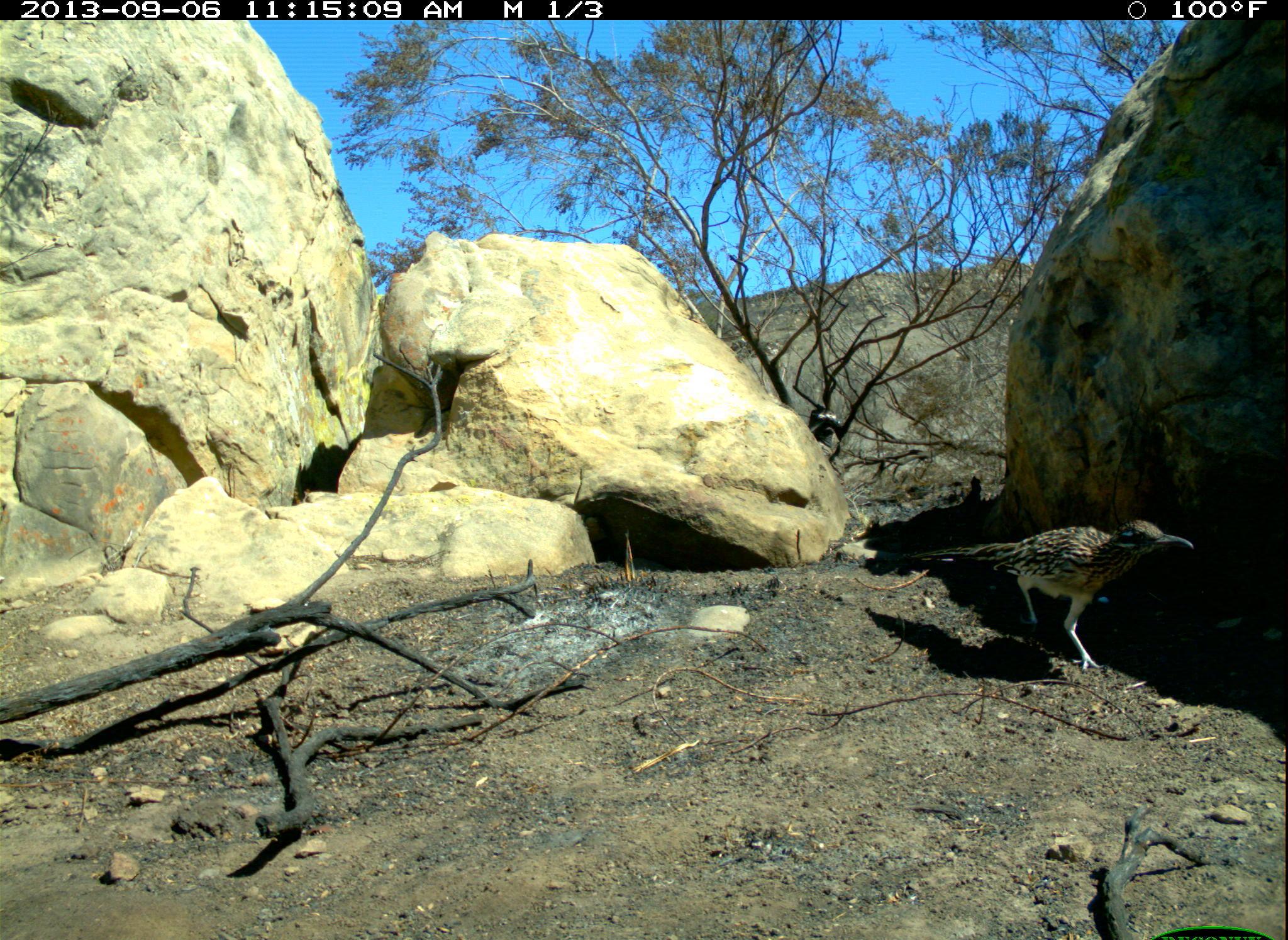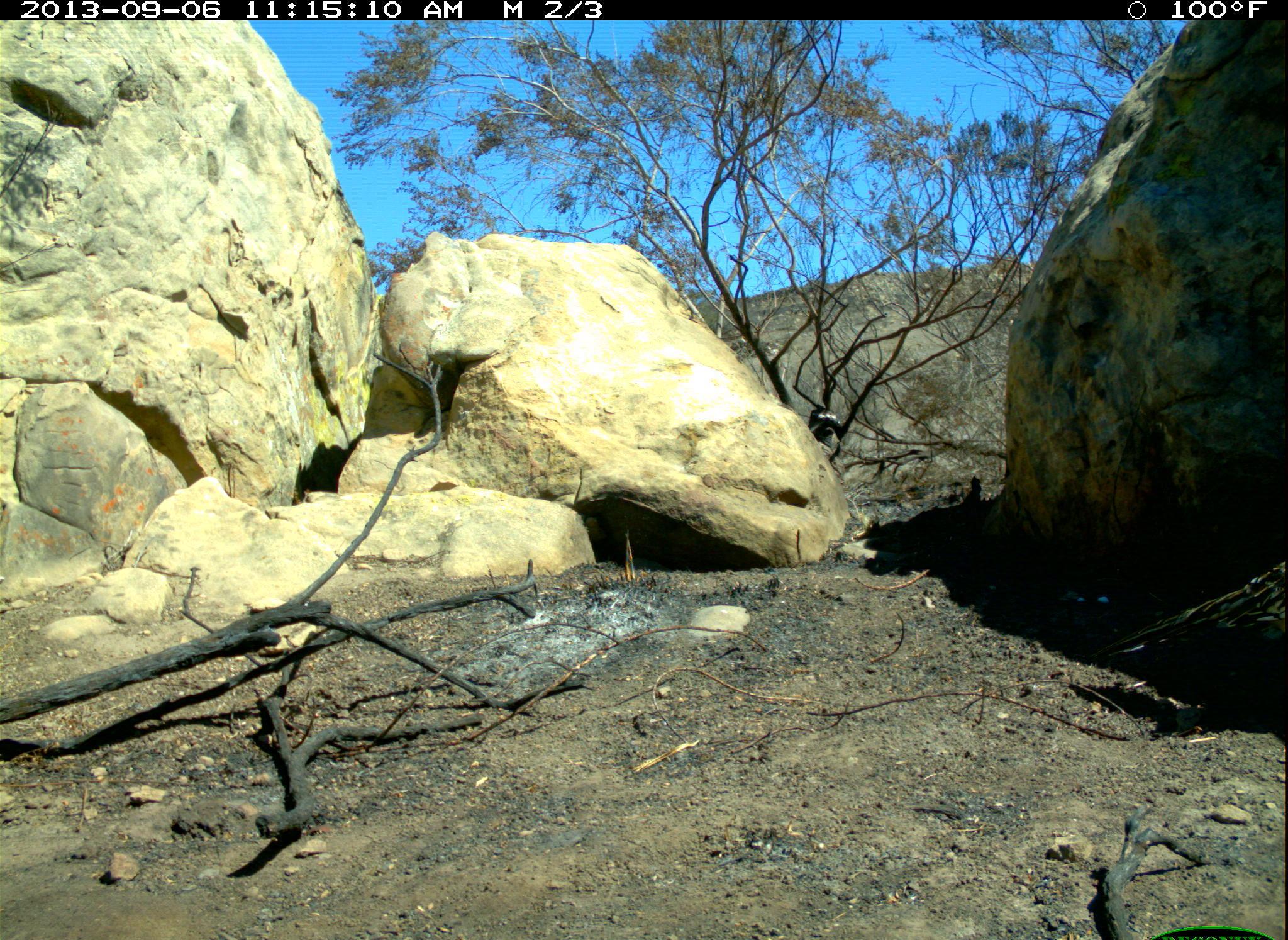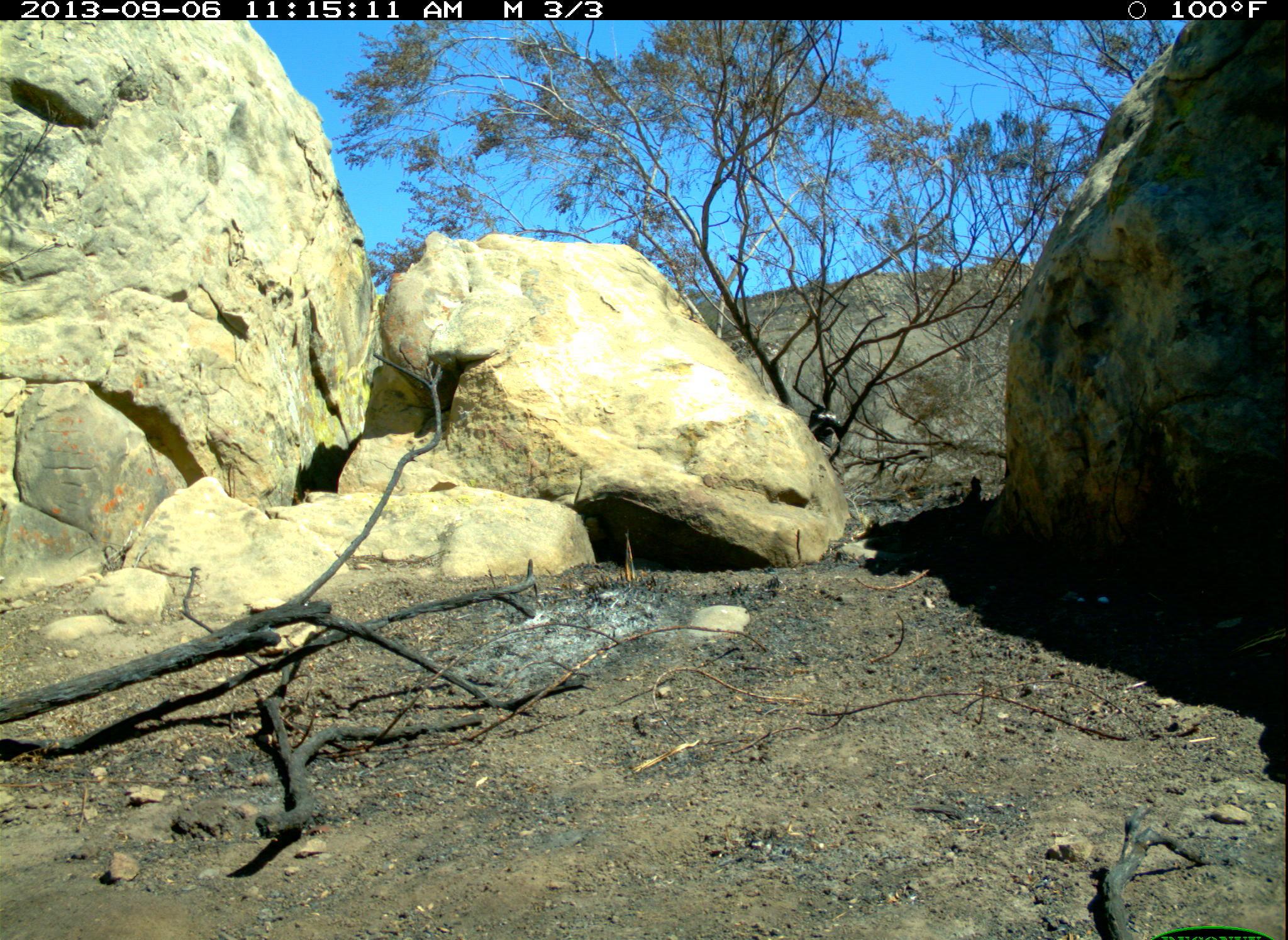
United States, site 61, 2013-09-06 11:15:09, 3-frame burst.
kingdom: Animalia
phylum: Chordata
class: Aves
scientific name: Aves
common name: bird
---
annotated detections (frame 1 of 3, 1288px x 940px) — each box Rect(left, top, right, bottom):
bird: Rect(882, 515, 1203, 681)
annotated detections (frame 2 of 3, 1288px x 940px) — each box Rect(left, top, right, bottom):
bird: Rect(1085, 558, 1287, 675)